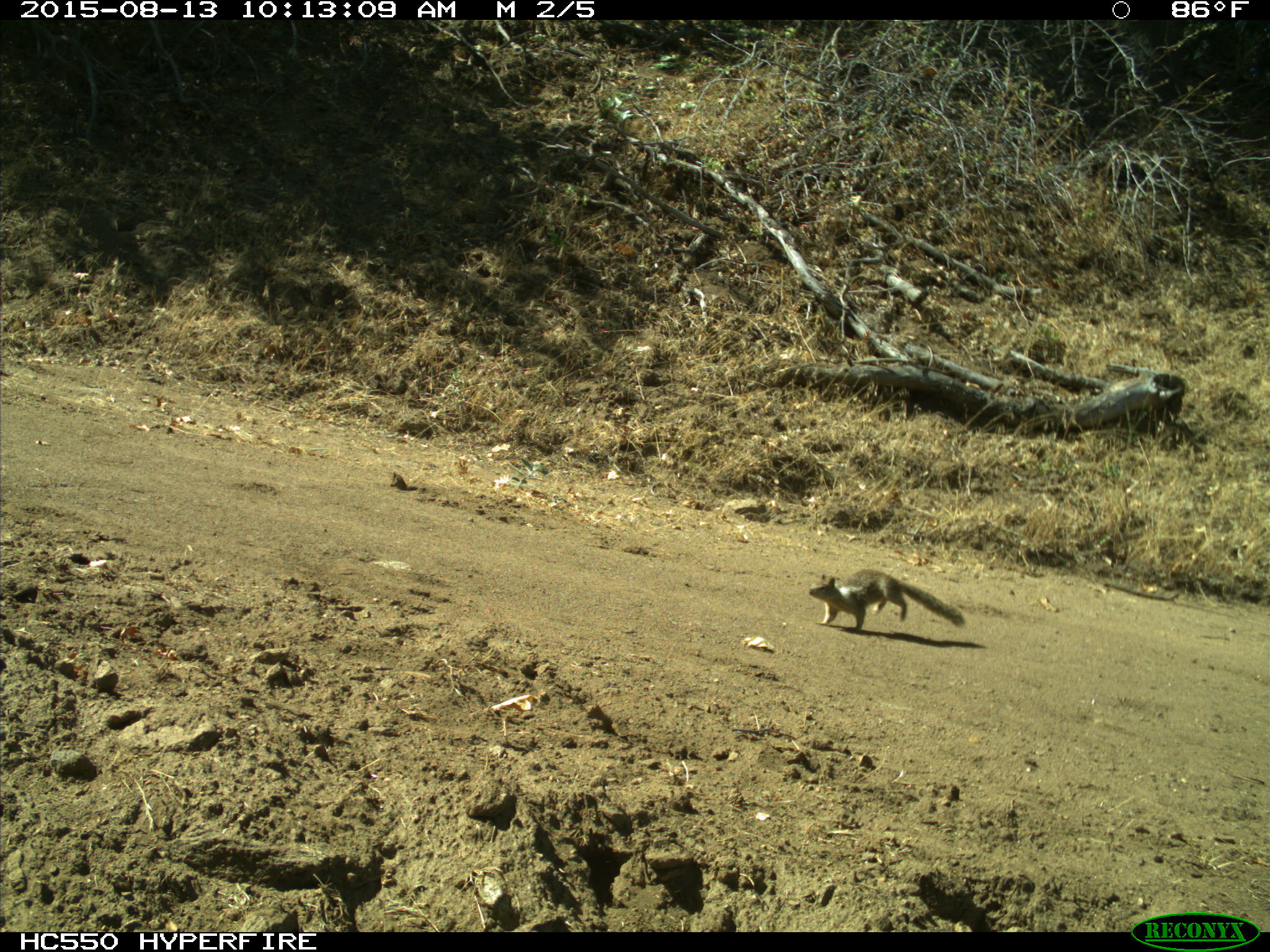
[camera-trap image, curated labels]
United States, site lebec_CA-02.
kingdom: Animalia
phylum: Chordata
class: Mammalia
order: Rodentia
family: Sciuridae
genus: Otospermophilus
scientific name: Otospermophilus beecheyi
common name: california ground squirrel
Otospermophilus beecheyi (california ground squirrel).